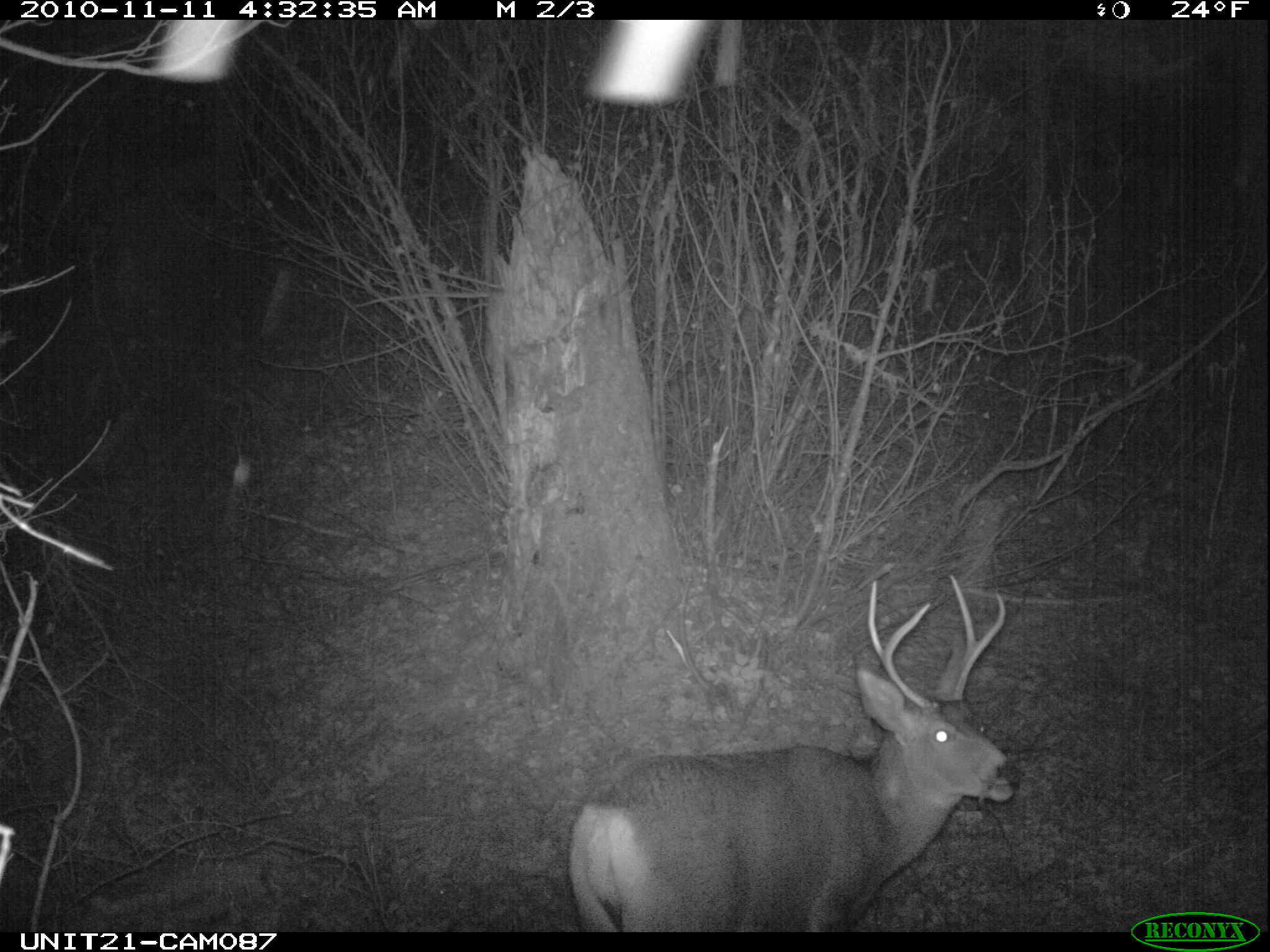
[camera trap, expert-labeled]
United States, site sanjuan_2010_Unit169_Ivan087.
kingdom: Animalia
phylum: Chordata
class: Mammalia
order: Artiodactyla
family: Cervidae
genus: Odocoileus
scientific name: Odocoileus hemionus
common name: mule deer